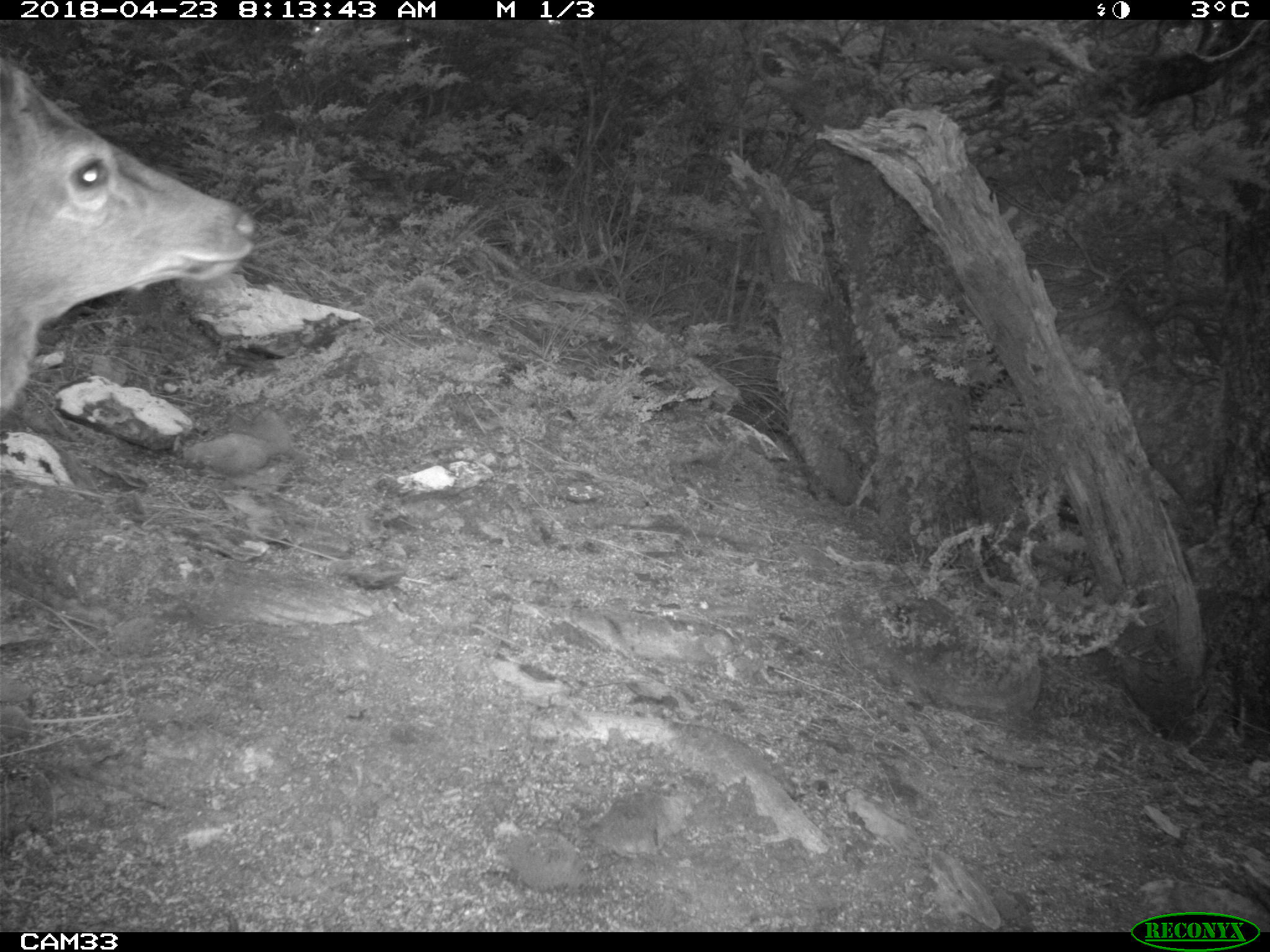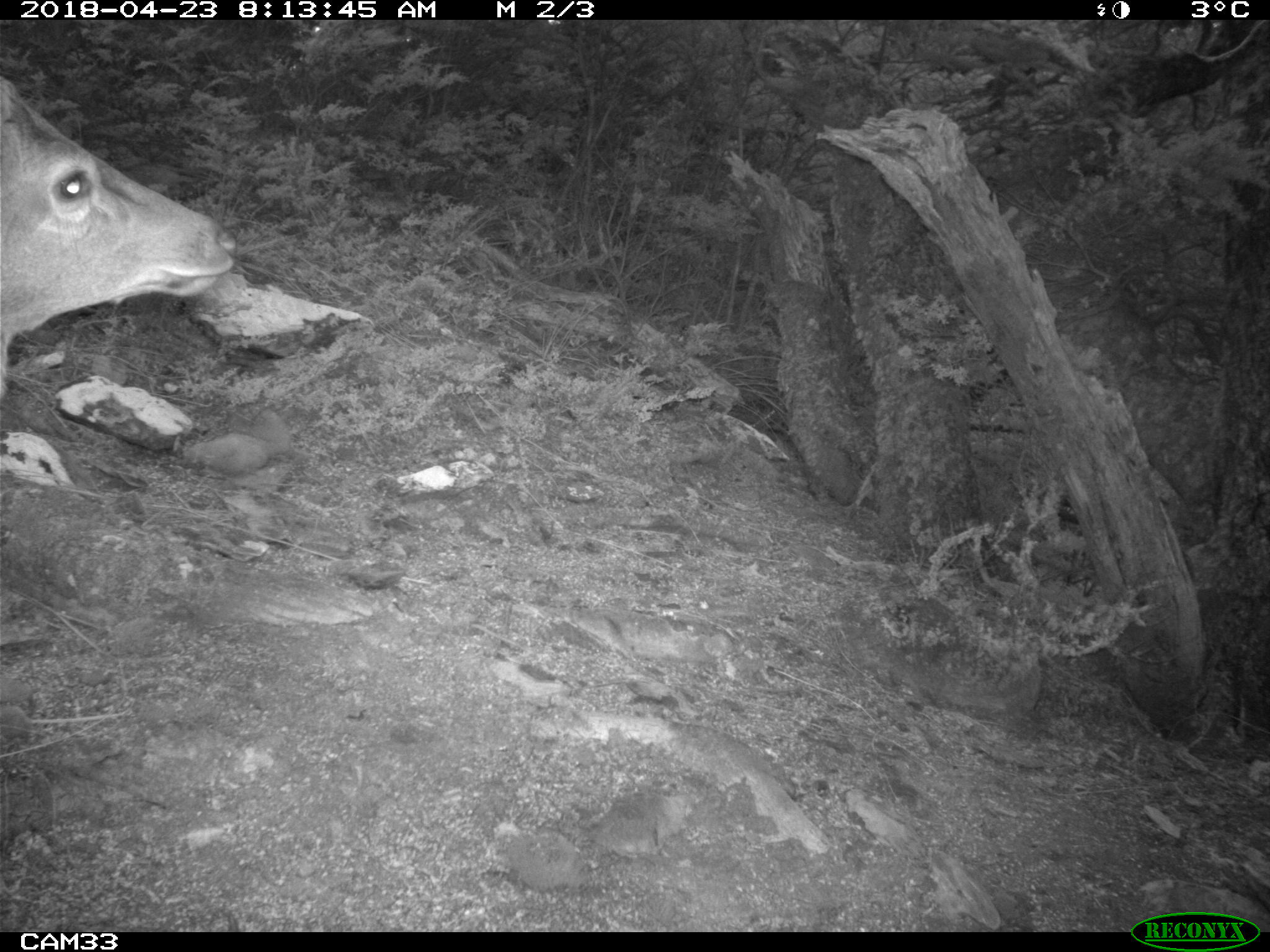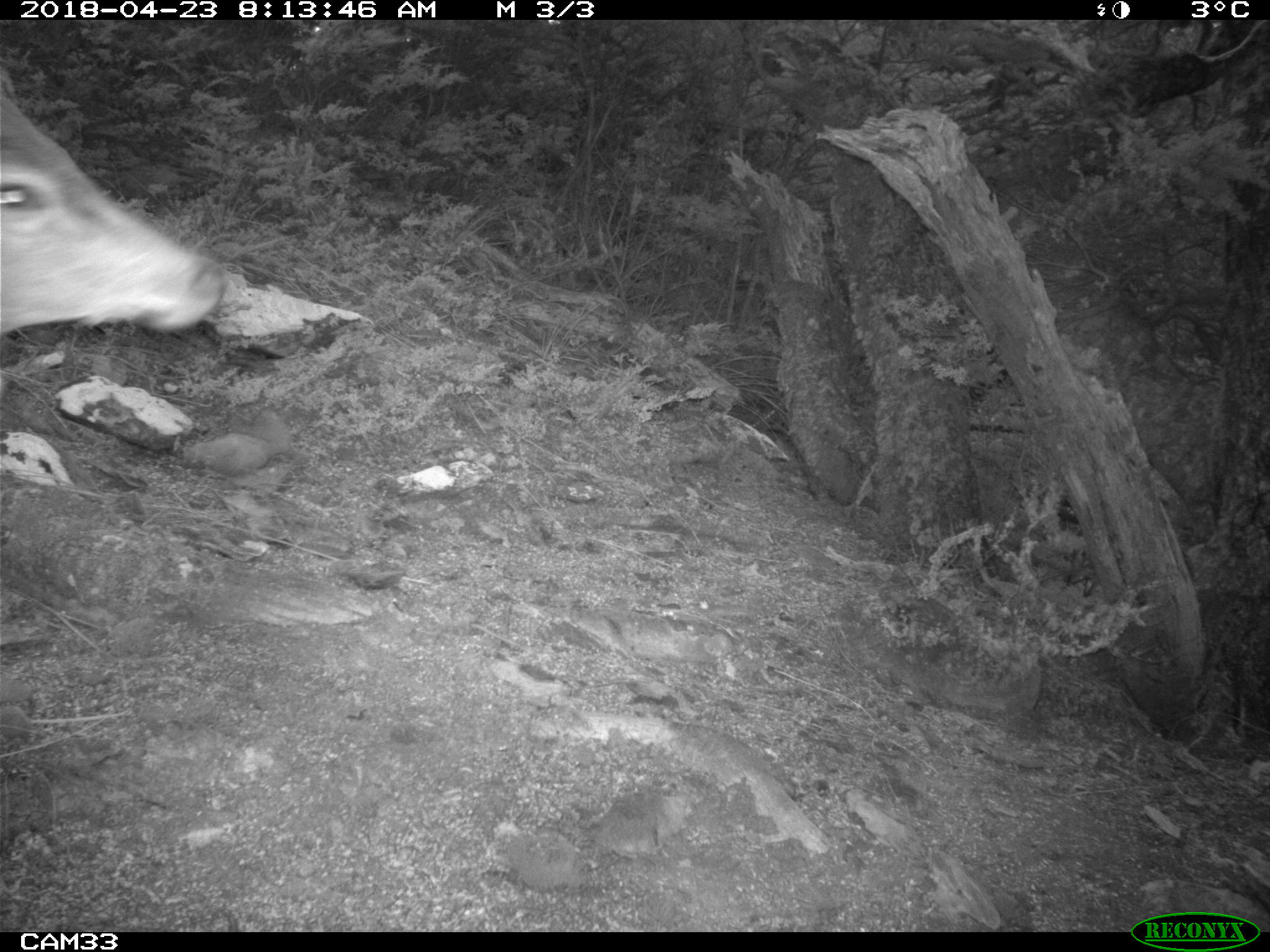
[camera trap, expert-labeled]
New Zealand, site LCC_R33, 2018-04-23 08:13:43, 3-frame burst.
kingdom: Animalia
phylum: Chordata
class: Mammalia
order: Artiodactyla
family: Cervidae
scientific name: Cervidae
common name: deer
Deer (Cervidae).